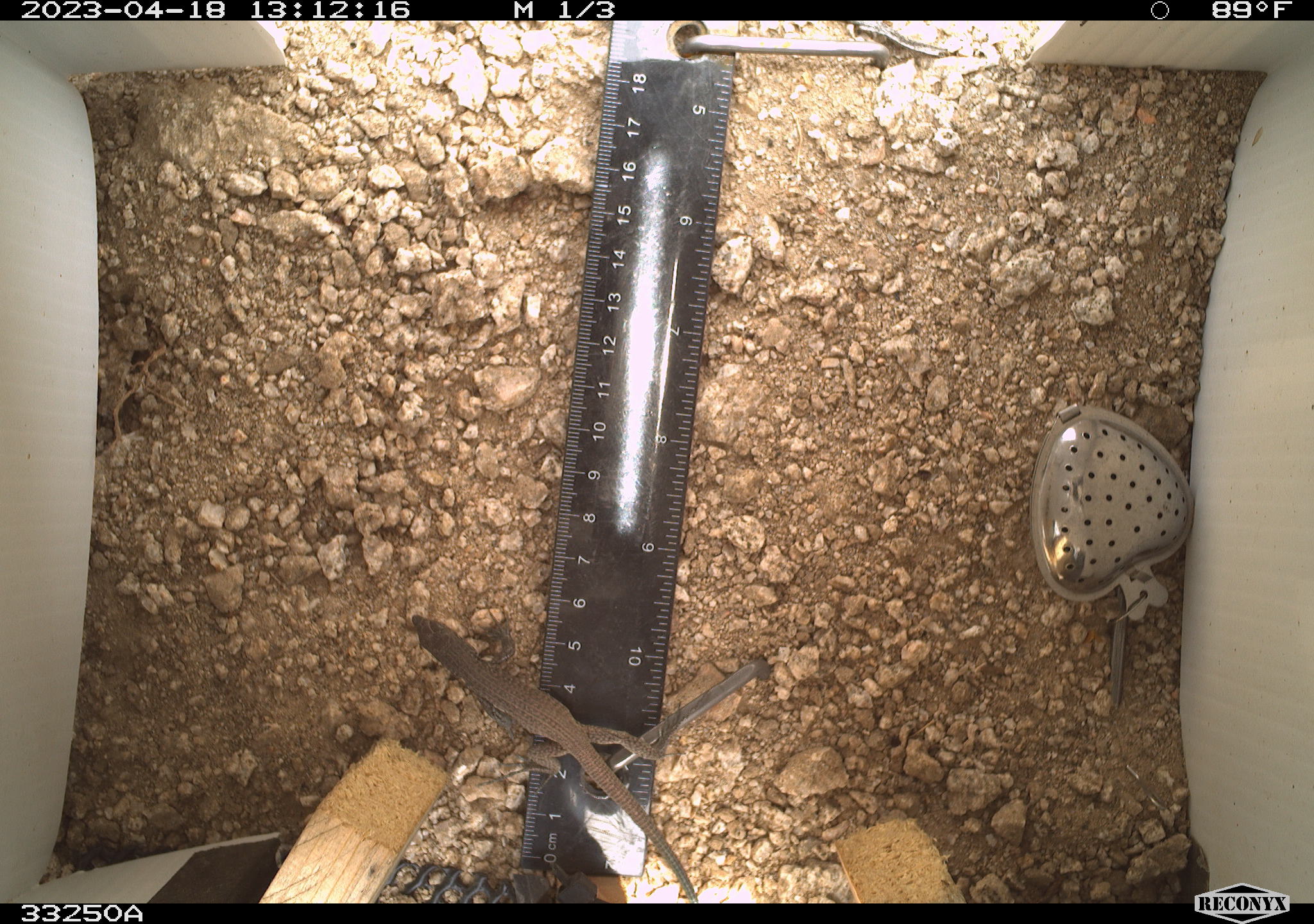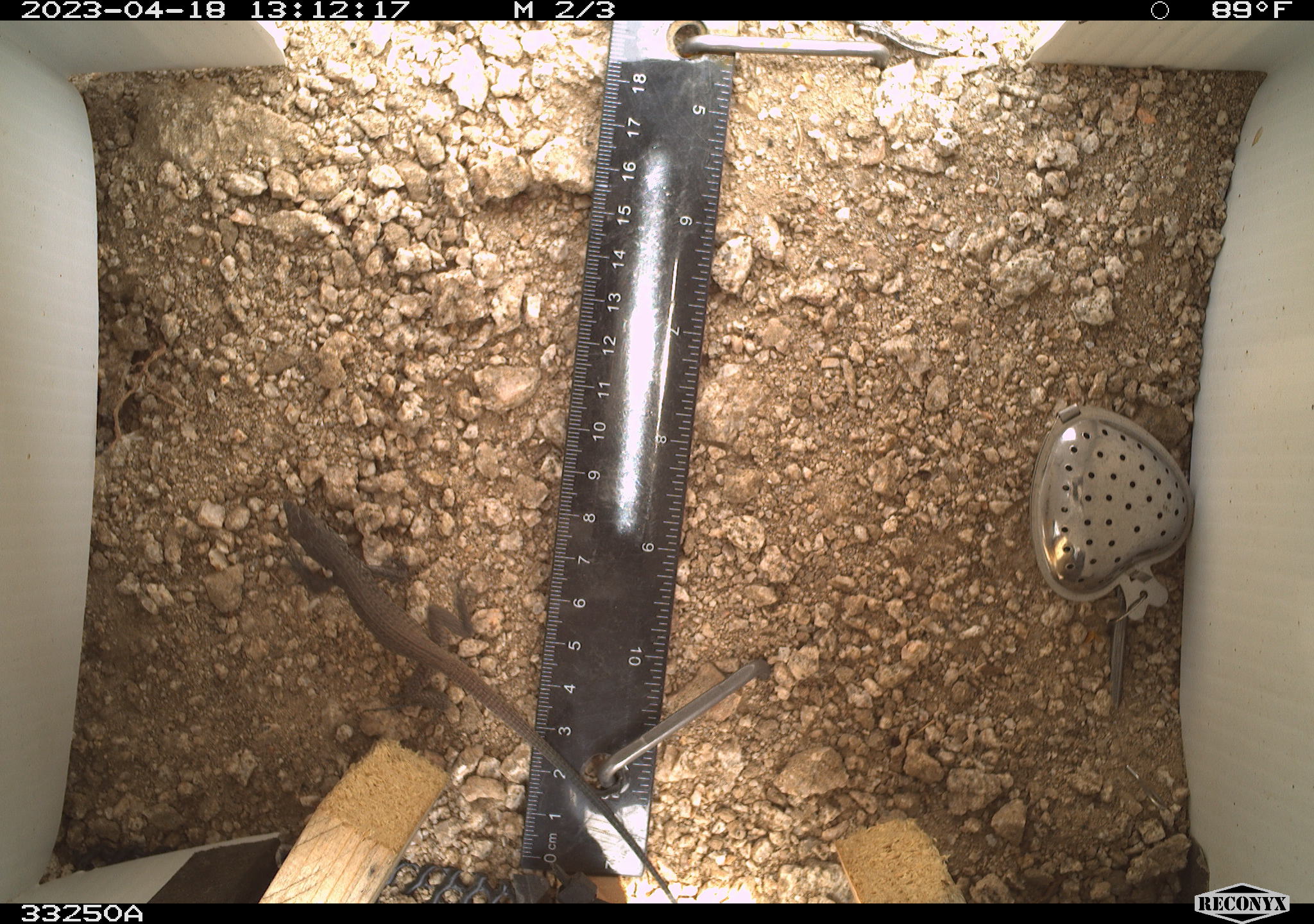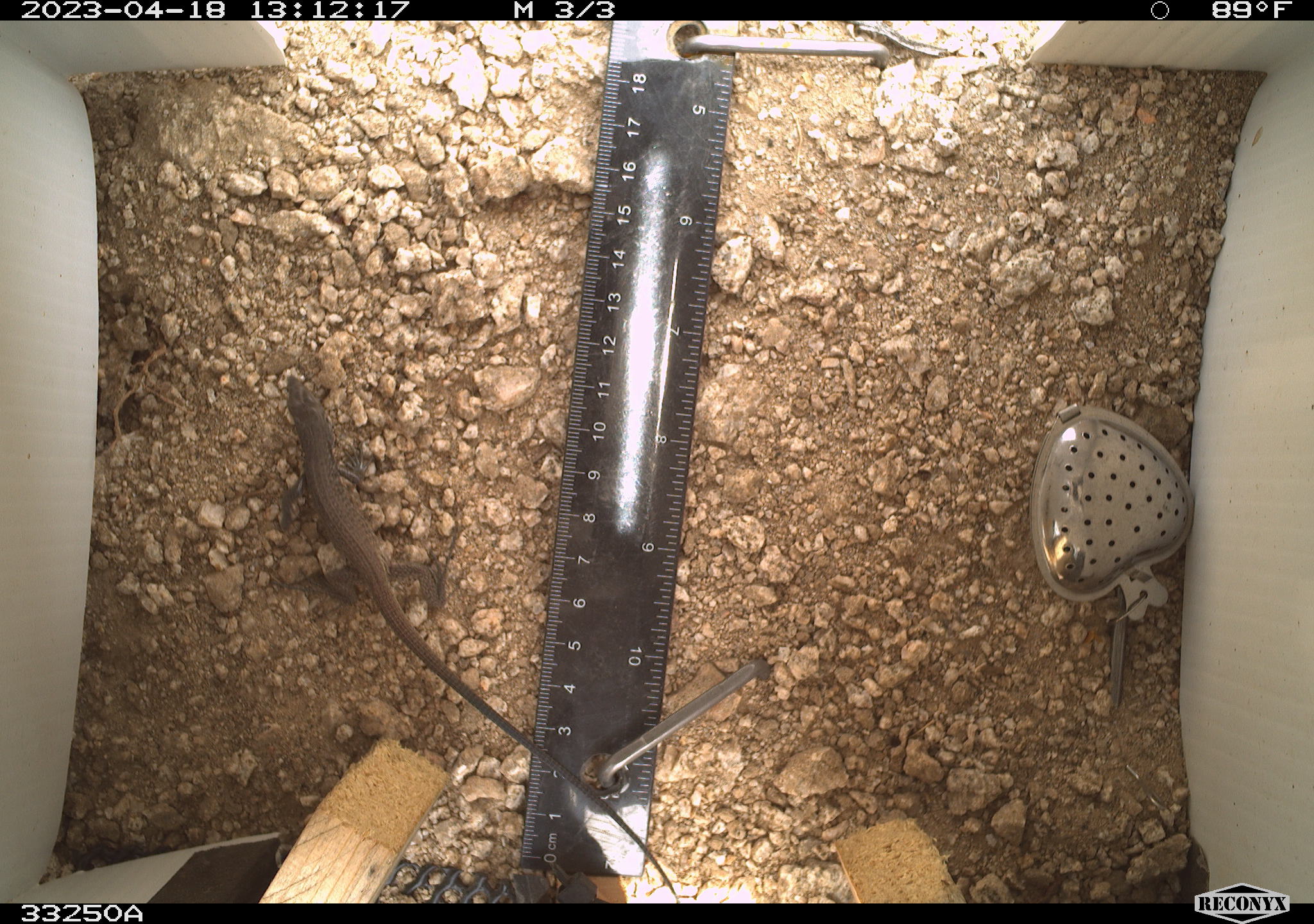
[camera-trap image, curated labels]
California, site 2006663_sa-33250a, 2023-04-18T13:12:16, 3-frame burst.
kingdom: Animalia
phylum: Chordata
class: Reptilia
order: Squamata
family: Teiidae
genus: Aspidoscelis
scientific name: Aspidoscelis tigris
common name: western whiptail